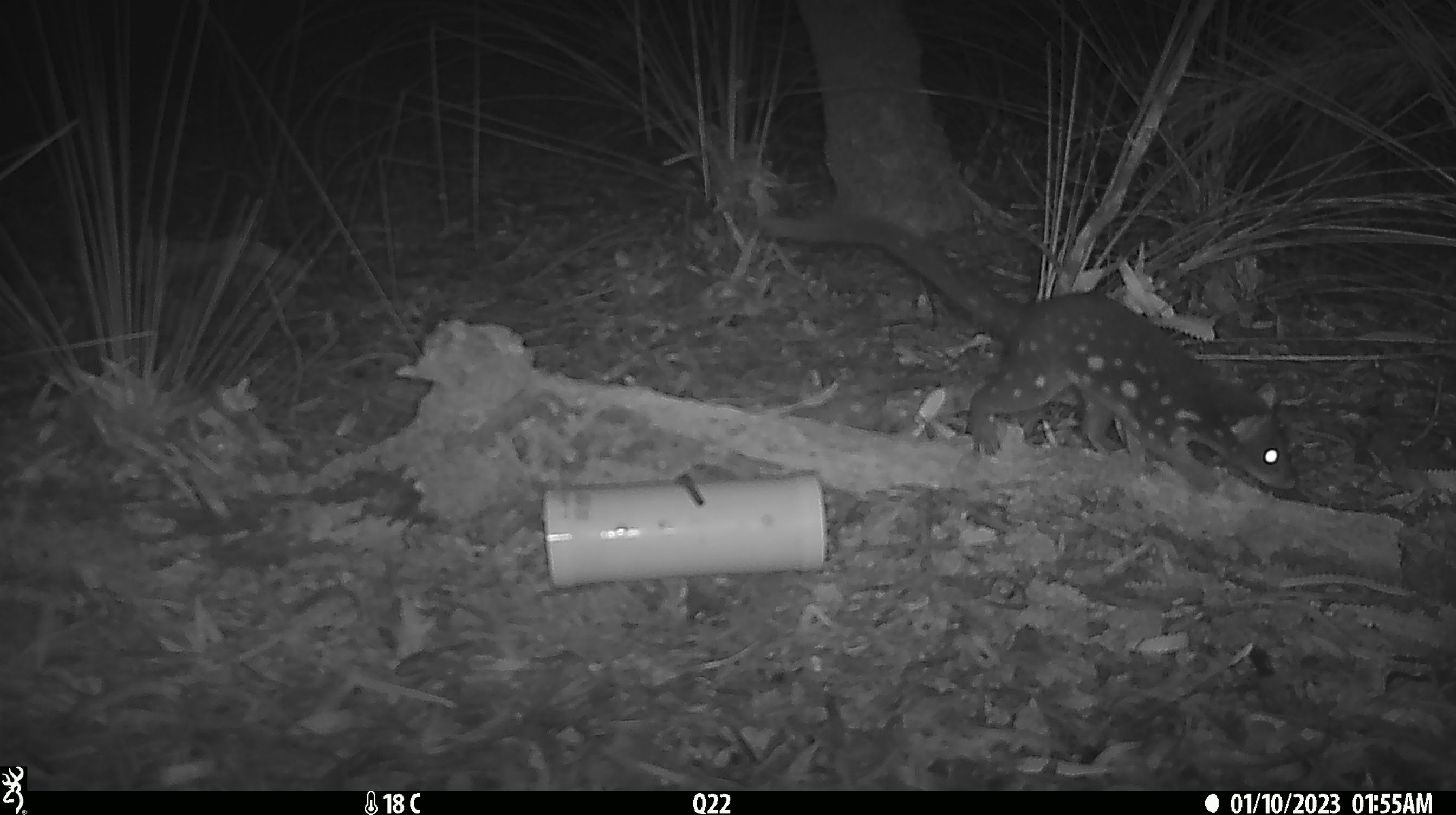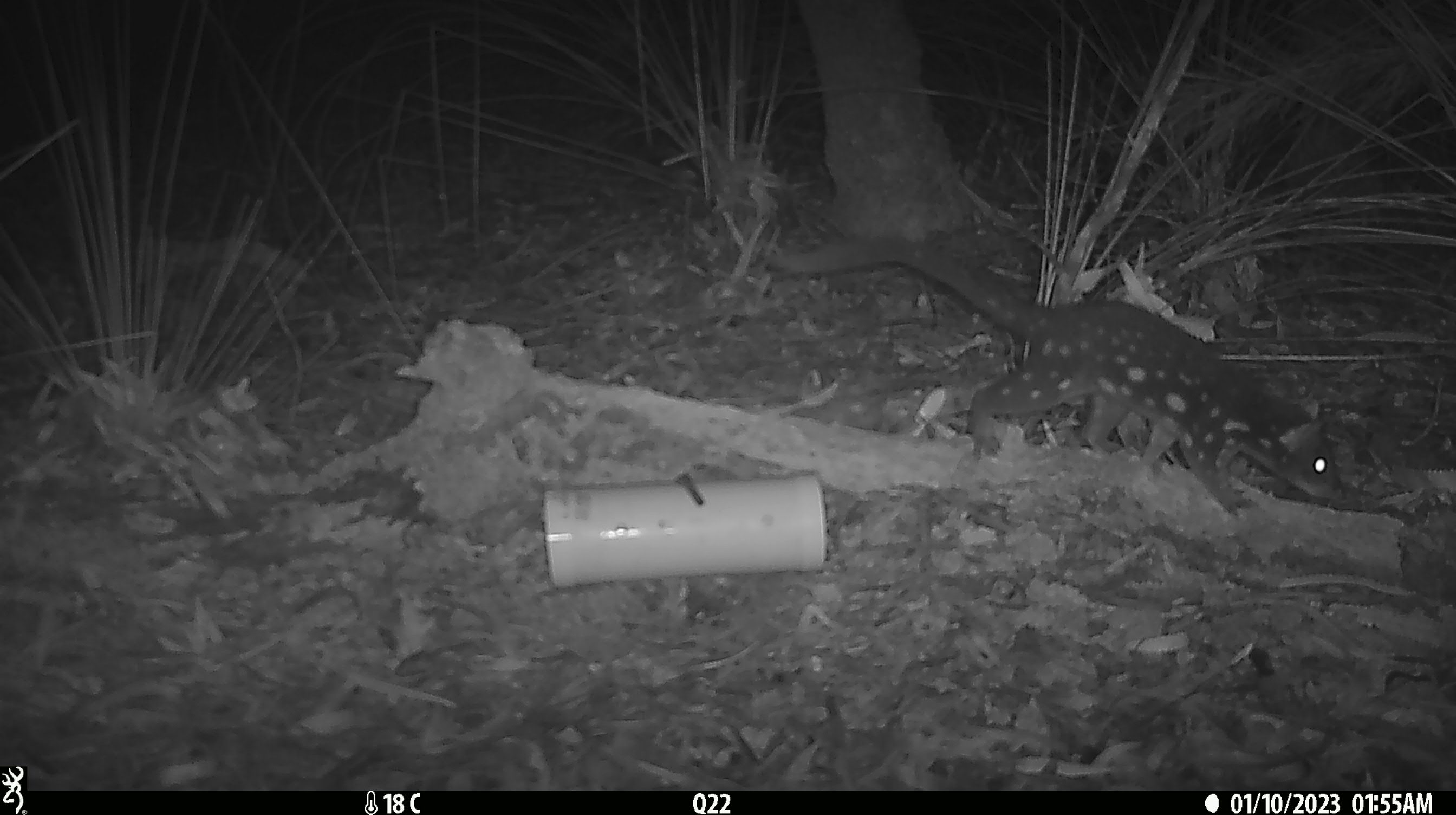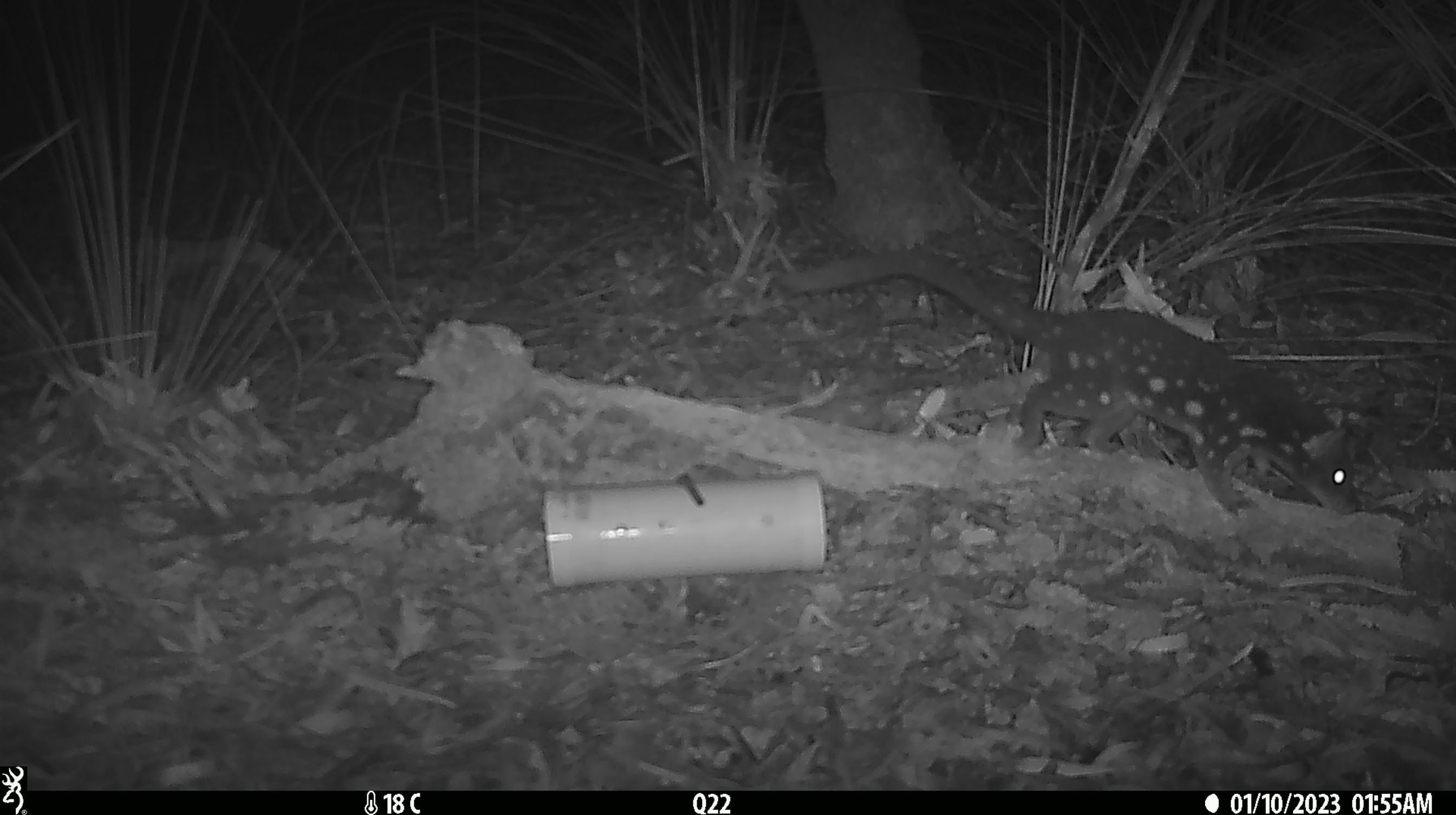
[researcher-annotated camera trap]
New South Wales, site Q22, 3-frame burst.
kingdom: Animalia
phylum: Chordata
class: Mammalia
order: Dasyuromorphia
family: Dasyuridae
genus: Dasyurus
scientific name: Dasyurus maculatus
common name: spotted-tailed quoll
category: quoll